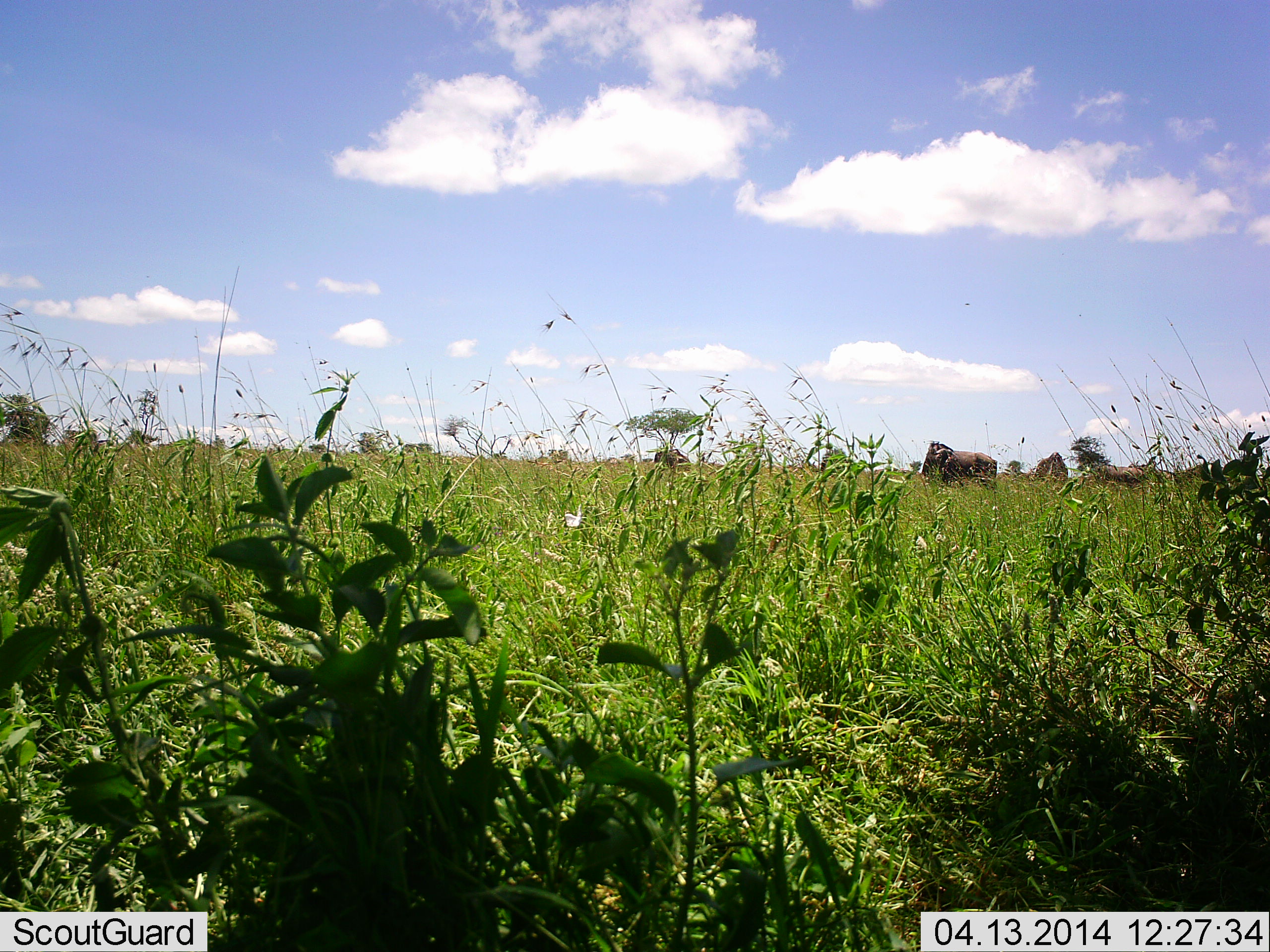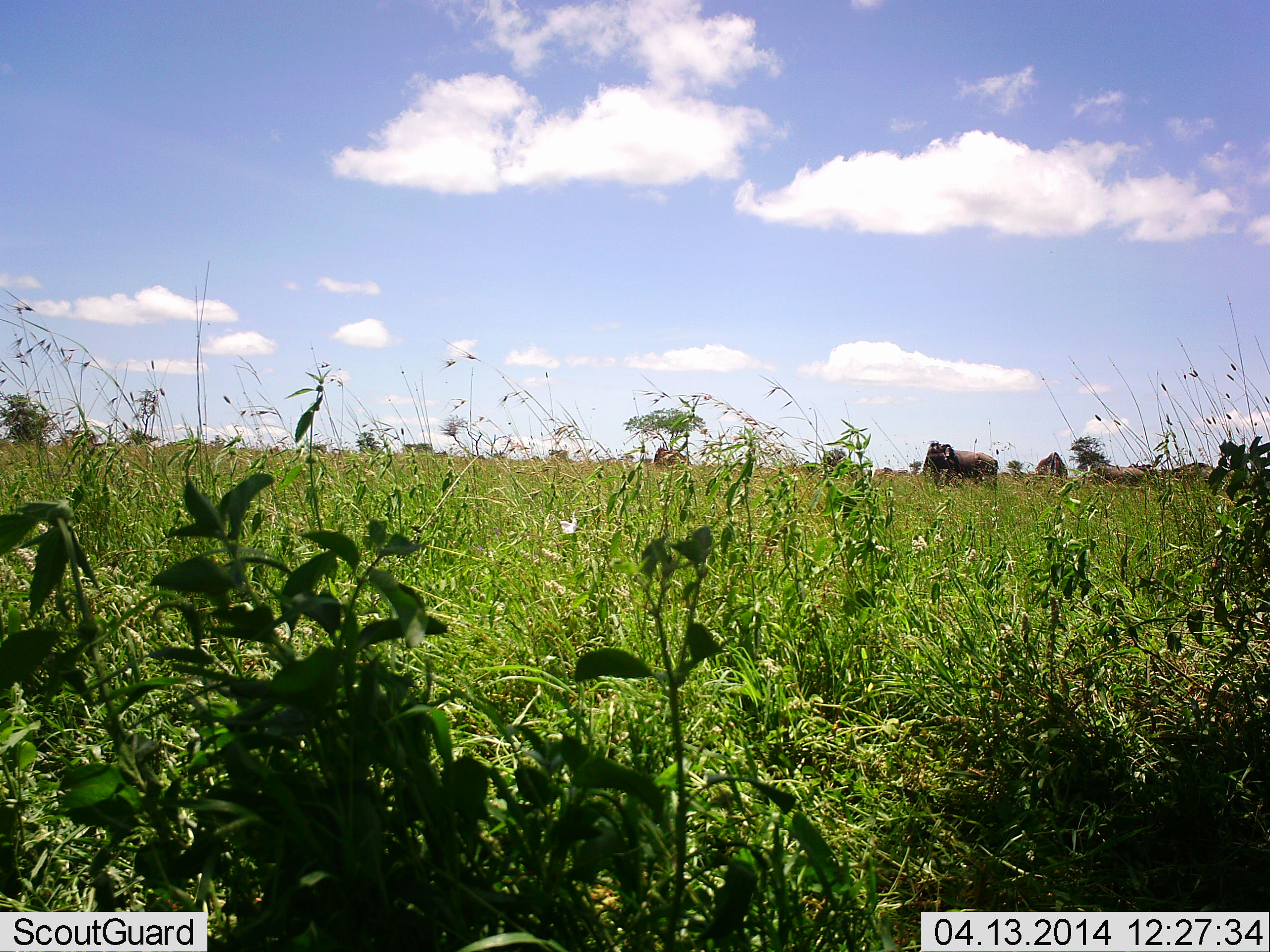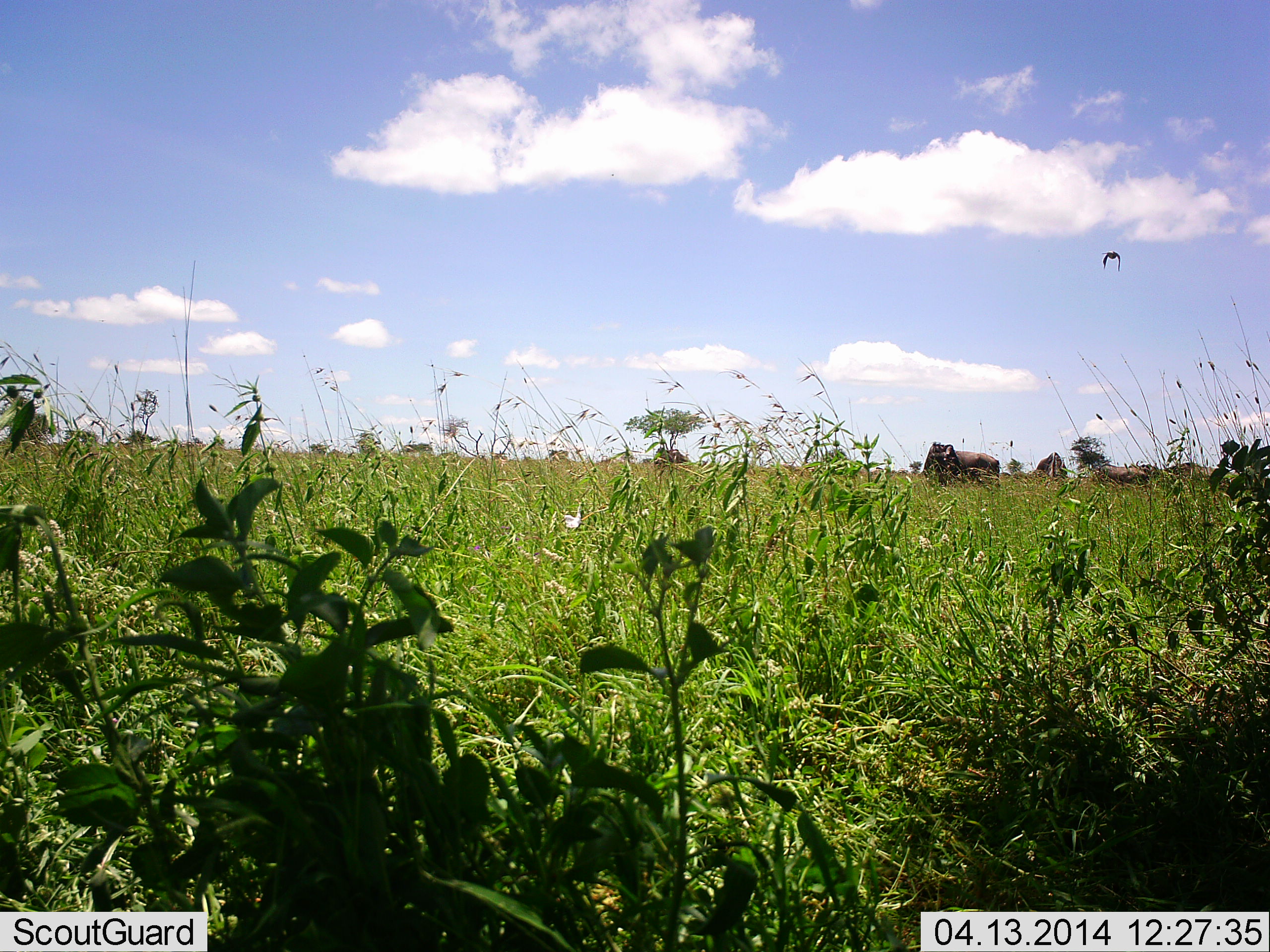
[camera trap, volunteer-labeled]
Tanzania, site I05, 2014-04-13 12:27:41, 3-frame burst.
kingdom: Animalia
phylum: Chordata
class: Mammalia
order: Proboscidea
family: Elephantidae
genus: Loxodonta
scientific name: Loxodonta africana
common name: african bush elephant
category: elephant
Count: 3.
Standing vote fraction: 90%.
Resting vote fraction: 0%.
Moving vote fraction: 20%.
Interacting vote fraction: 0%.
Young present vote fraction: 0%.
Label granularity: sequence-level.